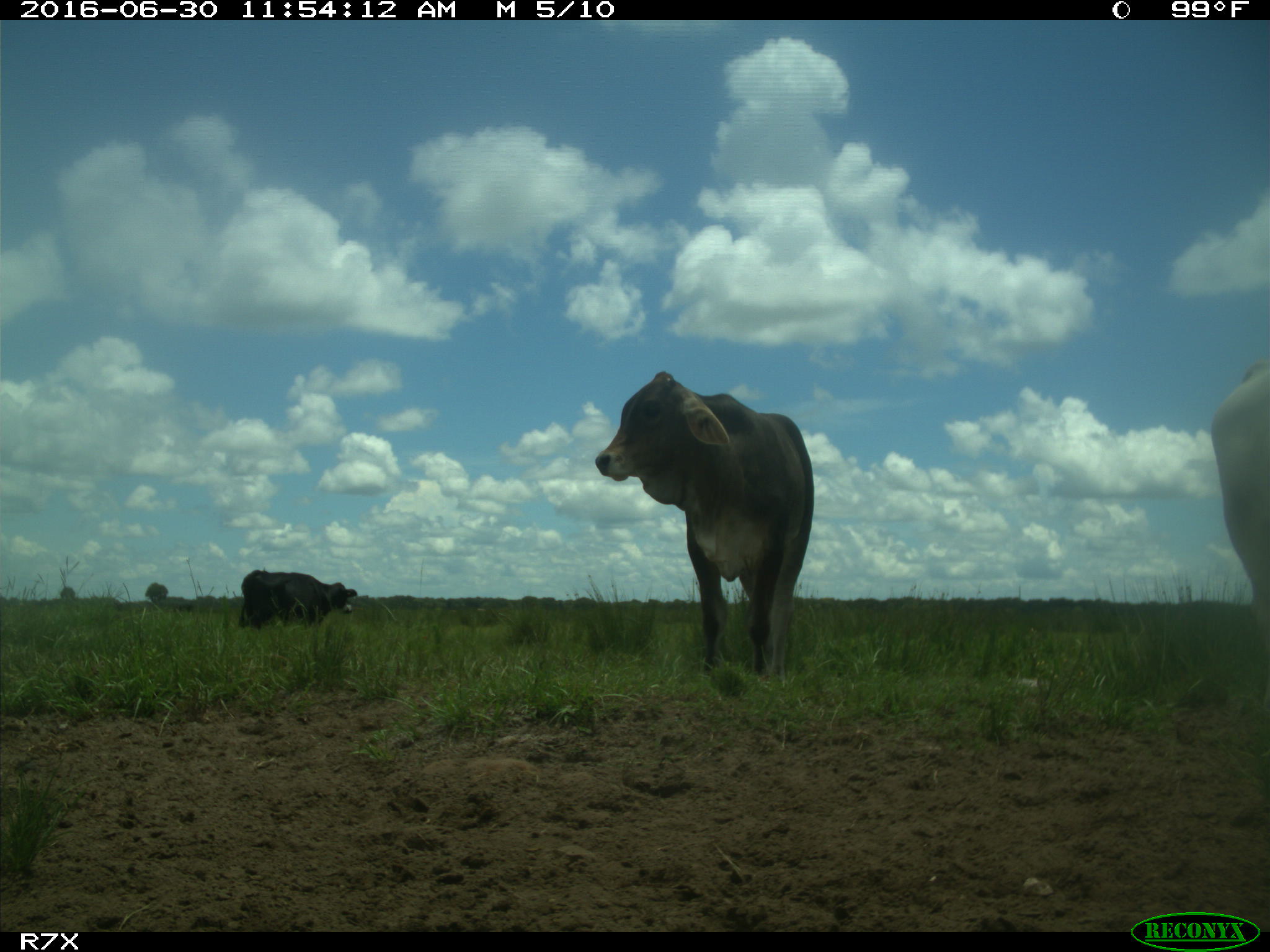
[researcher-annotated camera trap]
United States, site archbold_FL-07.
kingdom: Animalia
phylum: Chordata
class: Mammalia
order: Artiodactyla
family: Bovidae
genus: Bos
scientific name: Bos taurus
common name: domestic cow